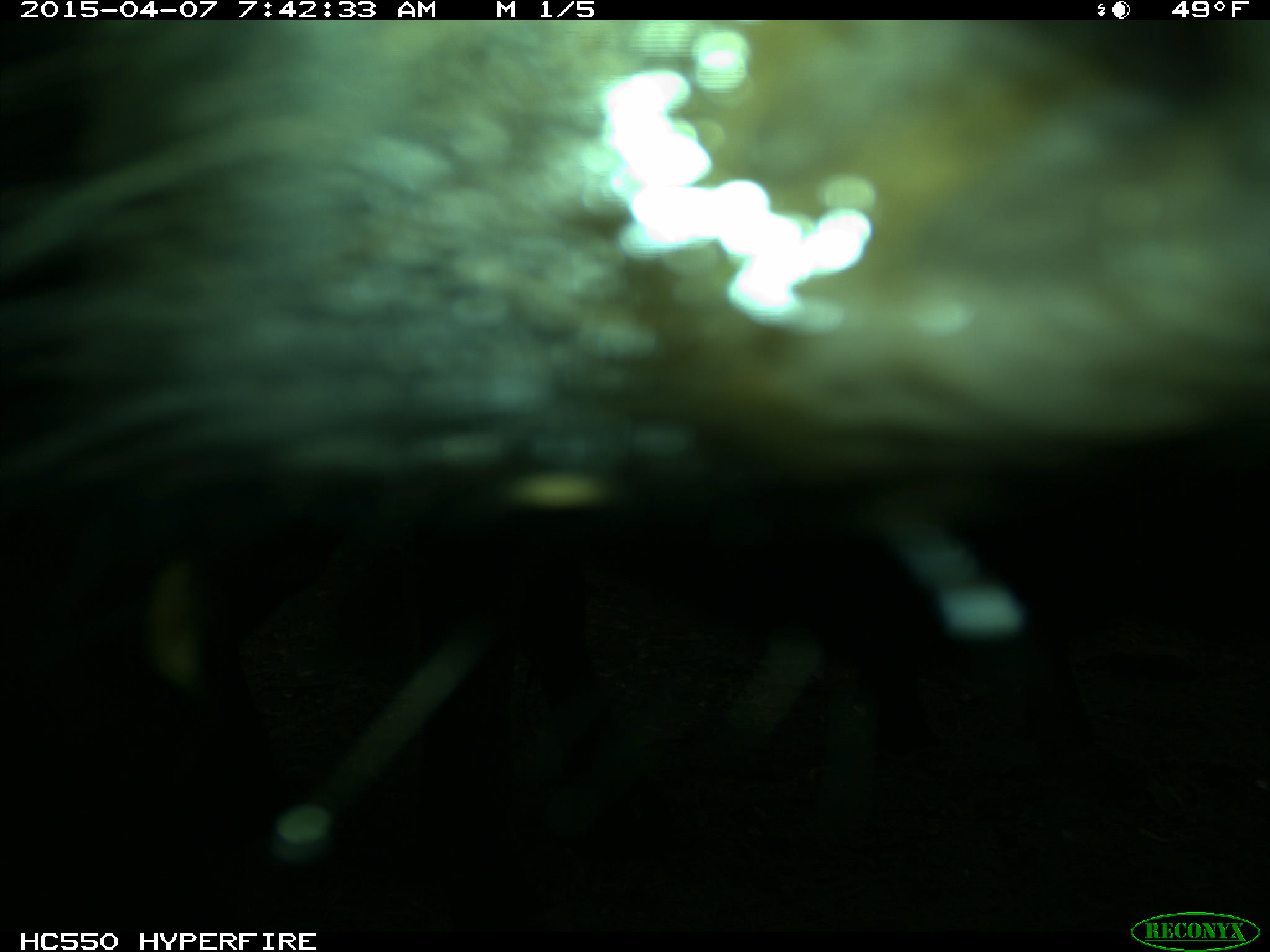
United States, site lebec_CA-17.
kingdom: Animalia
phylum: Chordata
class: Mammalia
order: Artiodactyla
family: Bovidae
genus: Bos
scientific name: Bos taurus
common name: domestic cow